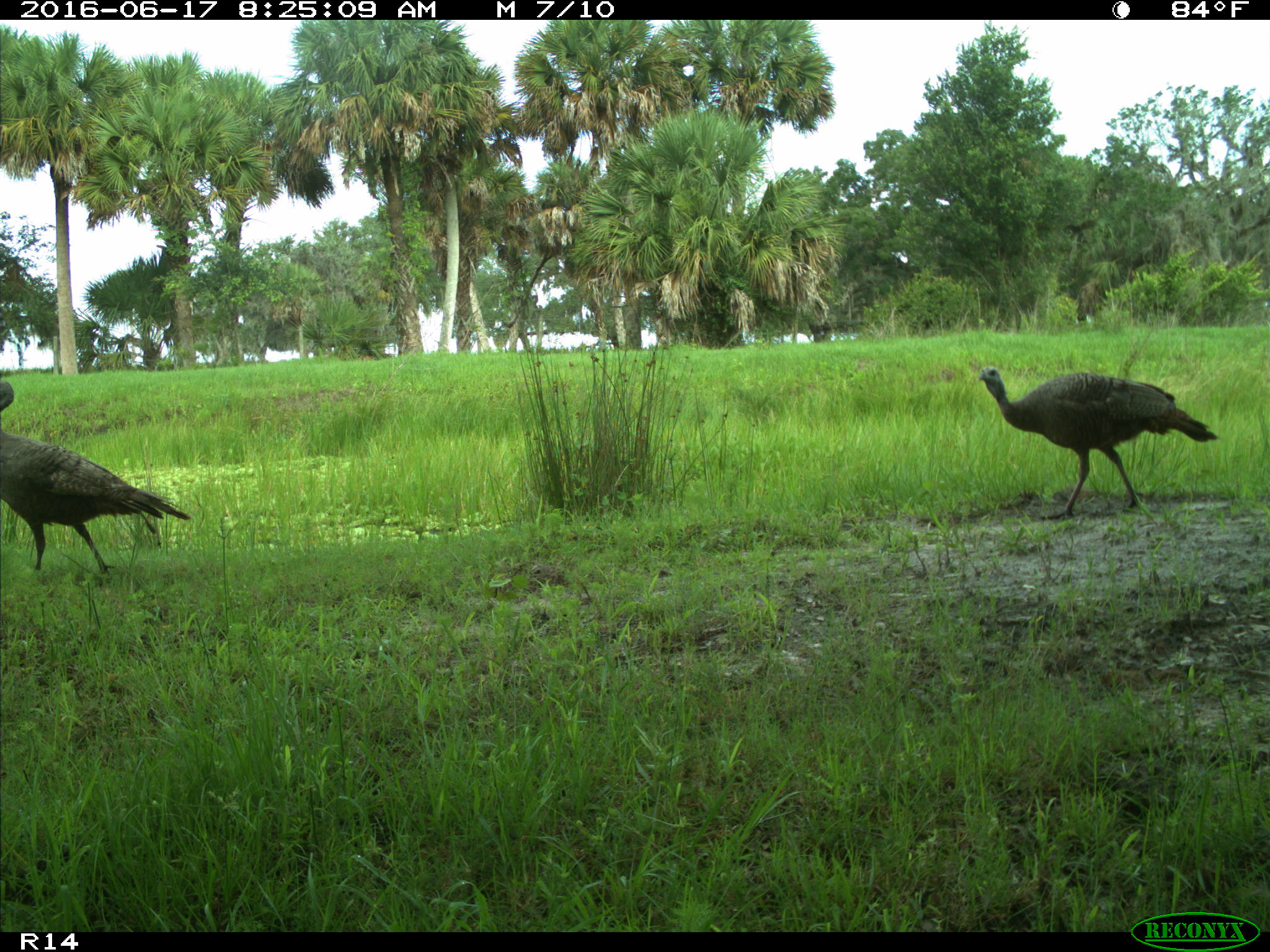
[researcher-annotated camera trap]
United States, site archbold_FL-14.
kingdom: Animalia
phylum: Chordata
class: Aves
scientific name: Aves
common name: birds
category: unidentified bird